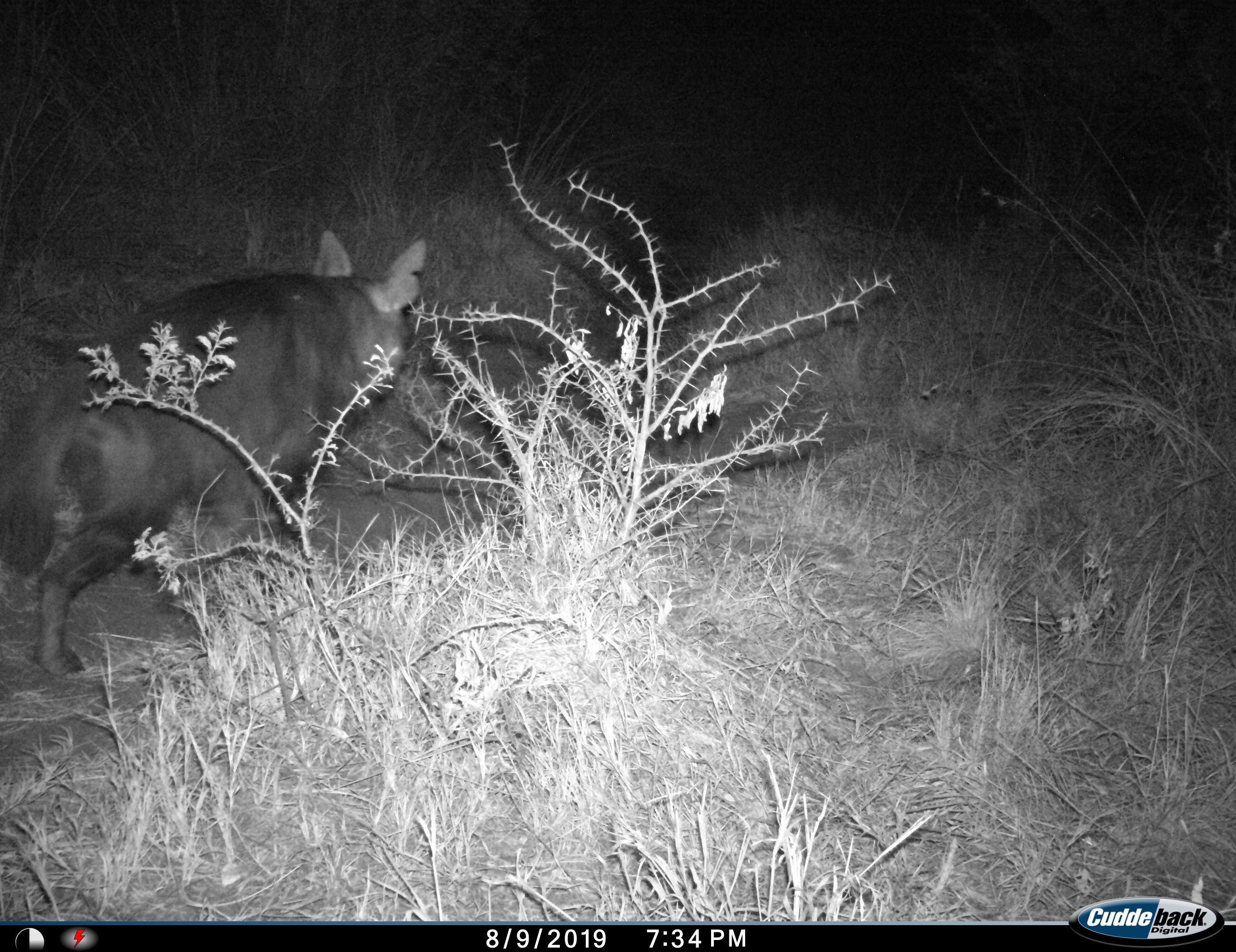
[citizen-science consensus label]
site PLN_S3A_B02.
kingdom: Animalia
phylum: Chordata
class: Mammalia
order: Carnivora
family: Hyaenidae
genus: Parahyaena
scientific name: Parahyaena brunnea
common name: brown hyena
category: hyenabrown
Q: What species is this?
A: Hyenabrown (brown hyena) (Parahyaena brunnea).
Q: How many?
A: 1.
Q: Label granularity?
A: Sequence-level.